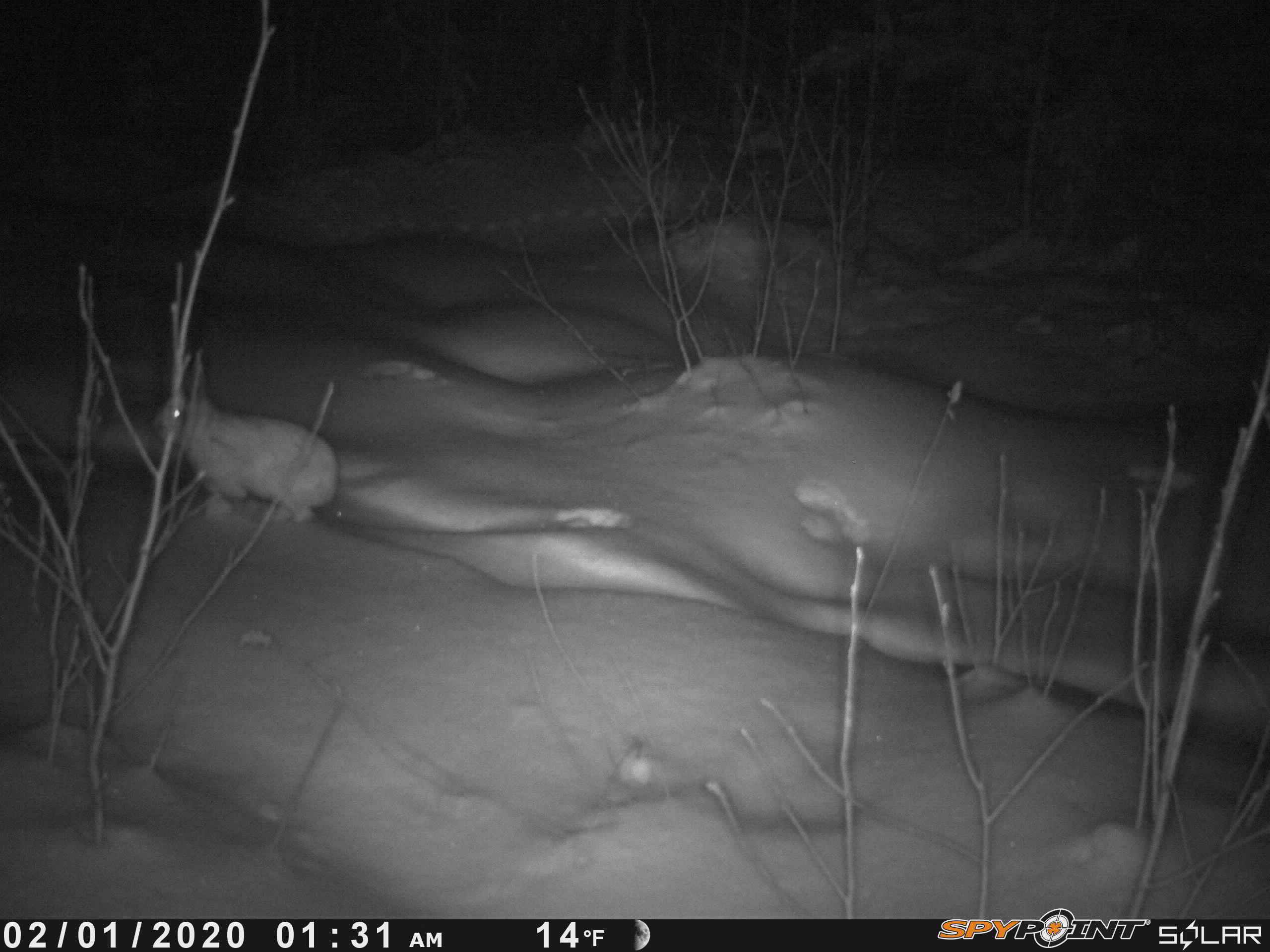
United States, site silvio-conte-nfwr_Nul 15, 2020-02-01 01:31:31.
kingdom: Animalia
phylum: Chordata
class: Mammalia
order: Lagomorpha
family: Leporidae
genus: Lepus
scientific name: Lepus americanus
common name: snowshoe hare